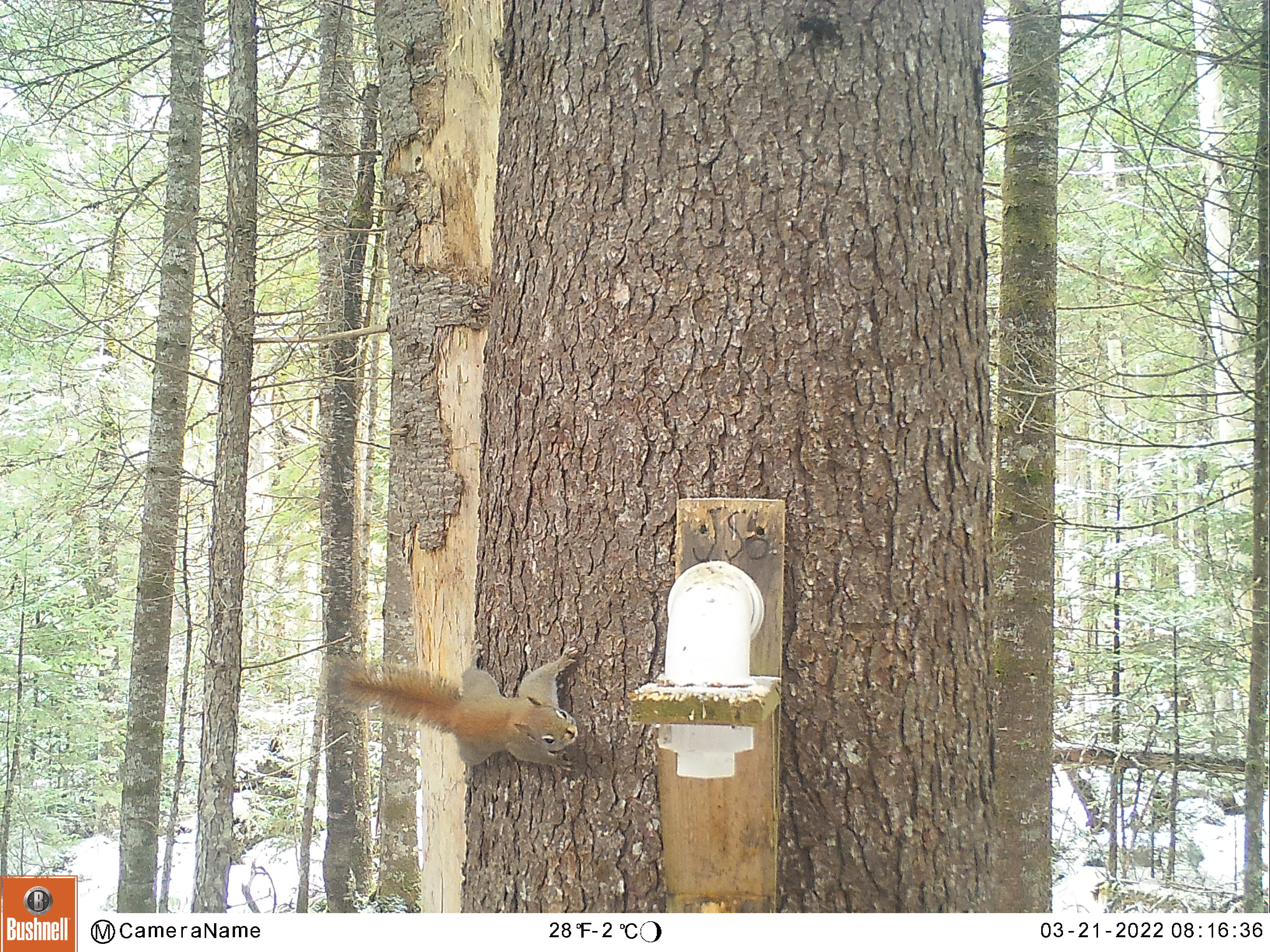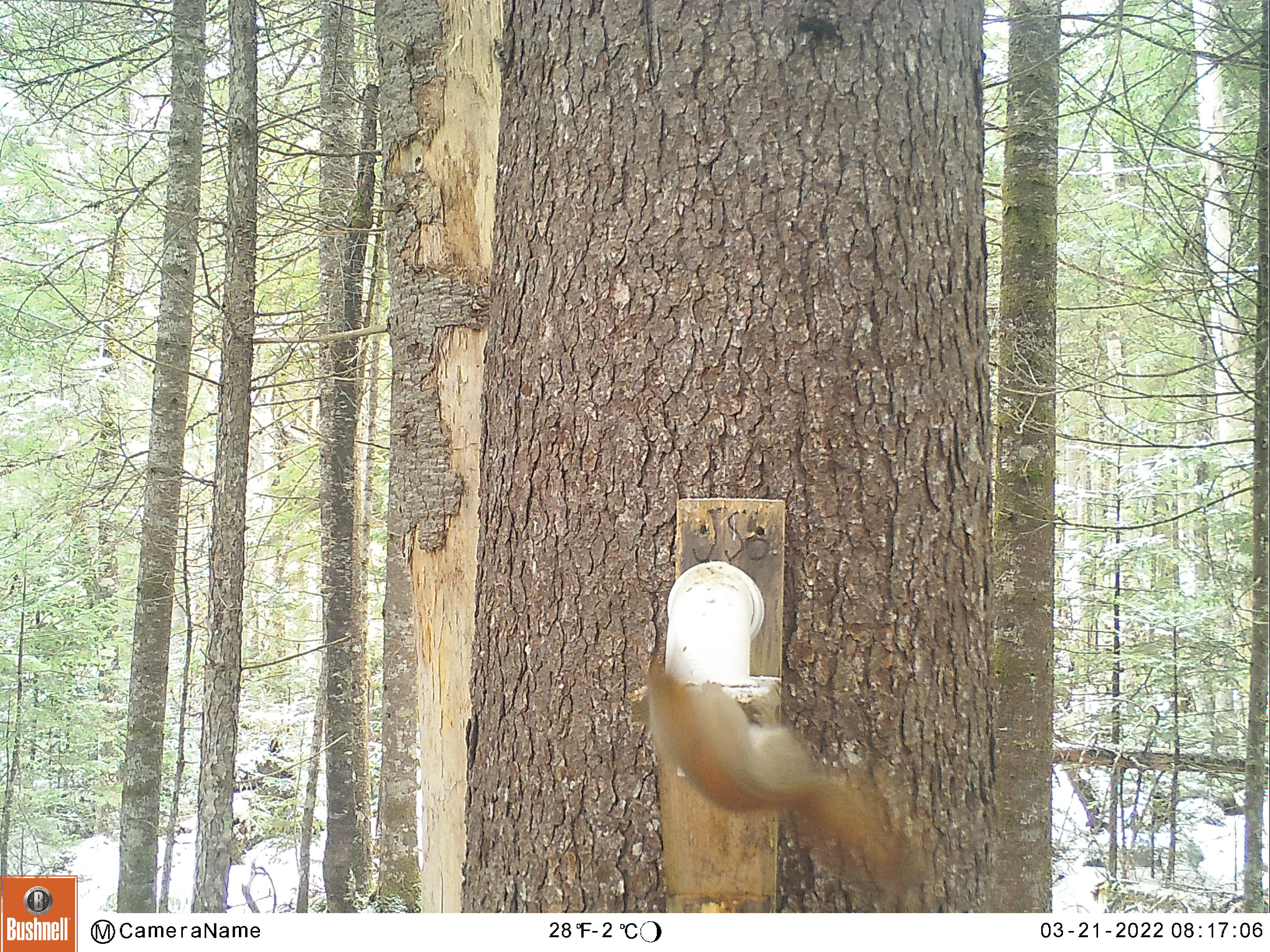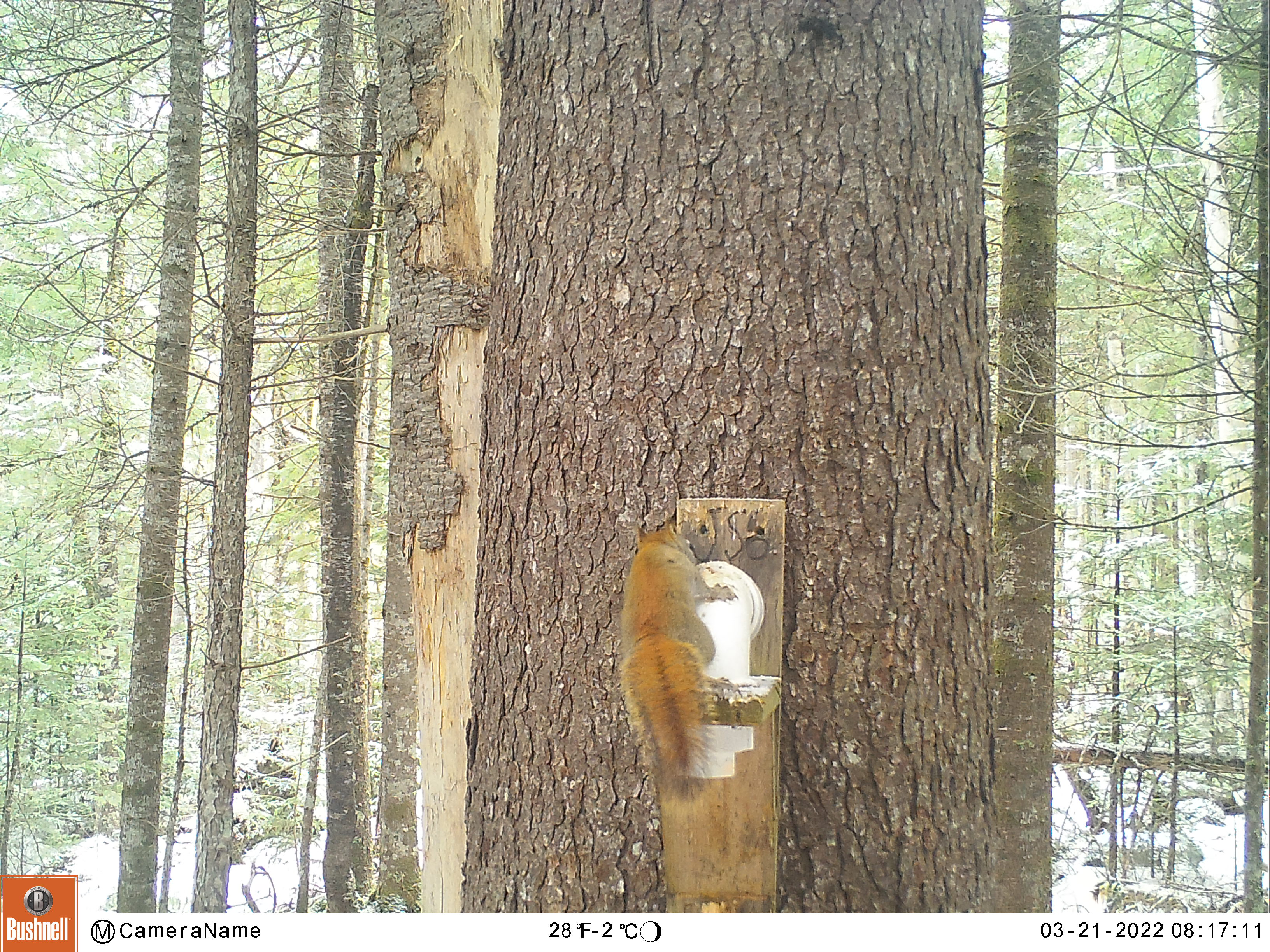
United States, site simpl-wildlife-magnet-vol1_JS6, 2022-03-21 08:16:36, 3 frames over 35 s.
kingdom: Animalia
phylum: Chordata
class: Mammalia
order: Rodentia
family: Sciuridae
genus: Tamiasciurus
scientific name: Tamiasciurus hudsonicus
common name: red squirrel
Red squirrel (Tamiasciurus hudsonicus).